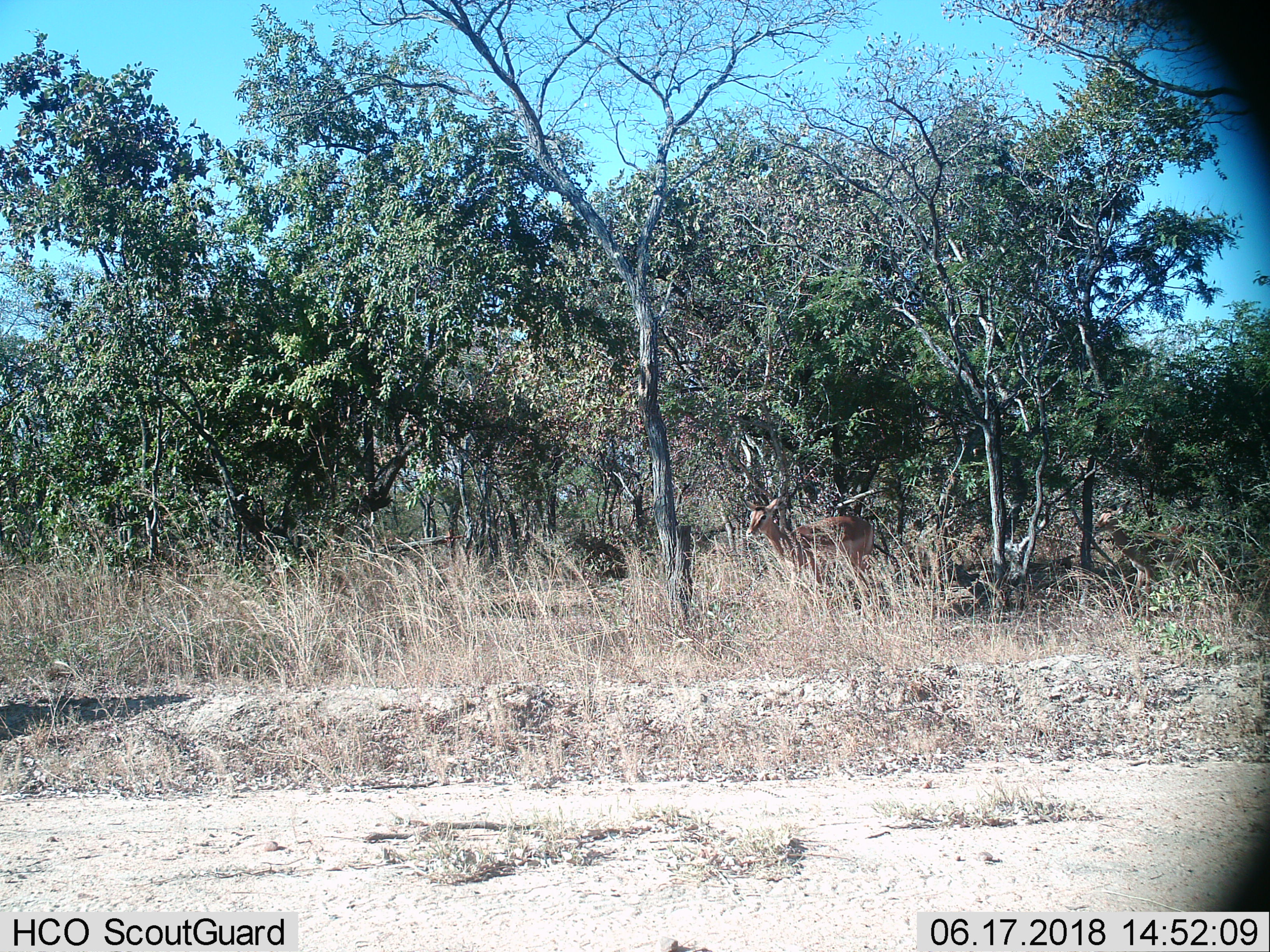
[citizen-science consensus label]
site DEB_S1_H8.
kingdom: Animalia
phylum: Chordata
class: Mammalia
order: Artiodactyla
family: Bovidae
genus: Aepyceros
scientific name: Aepyceros melampus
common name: impala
Impala (Aepyceros melampus), count 1. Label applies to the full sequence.